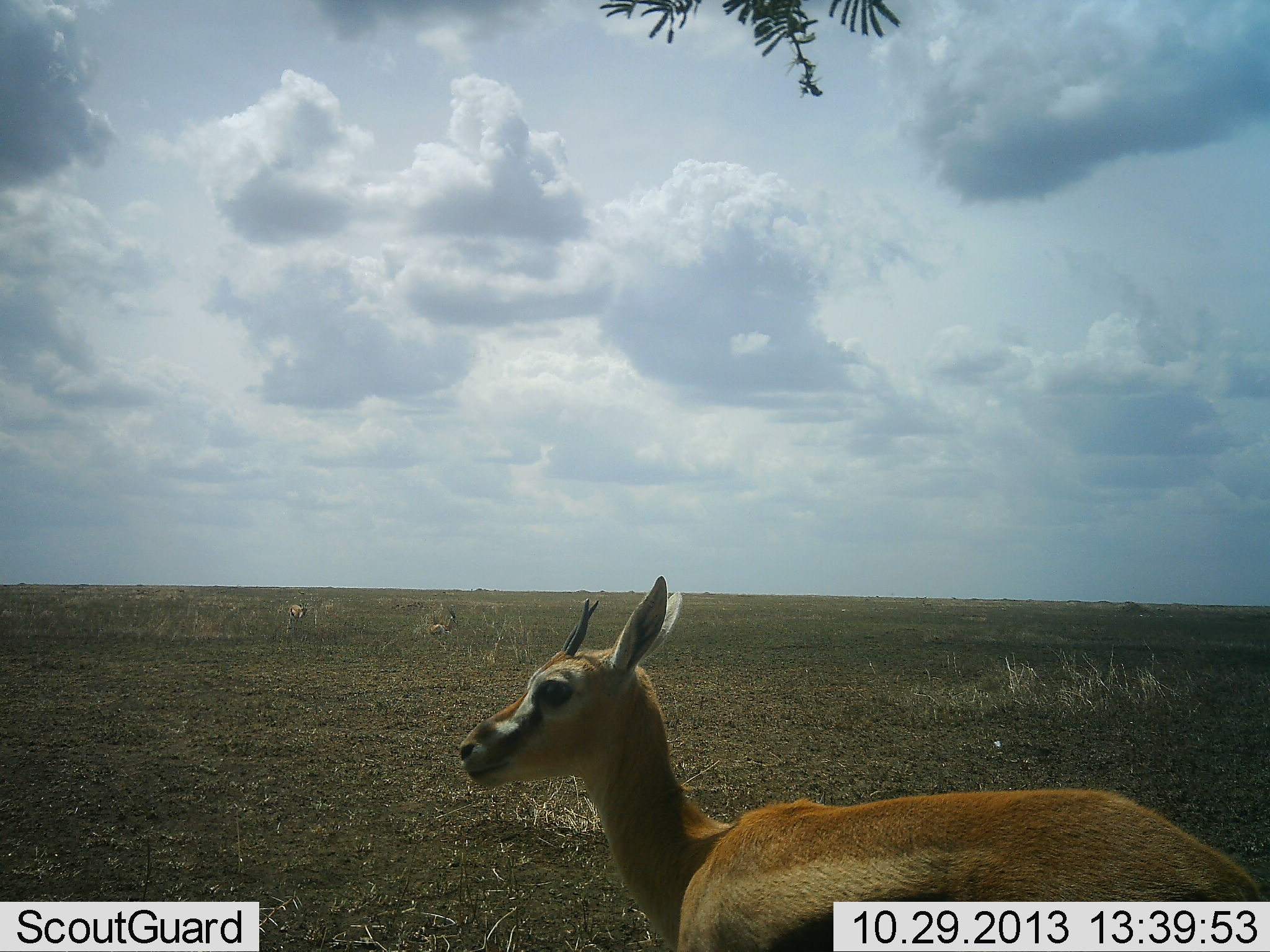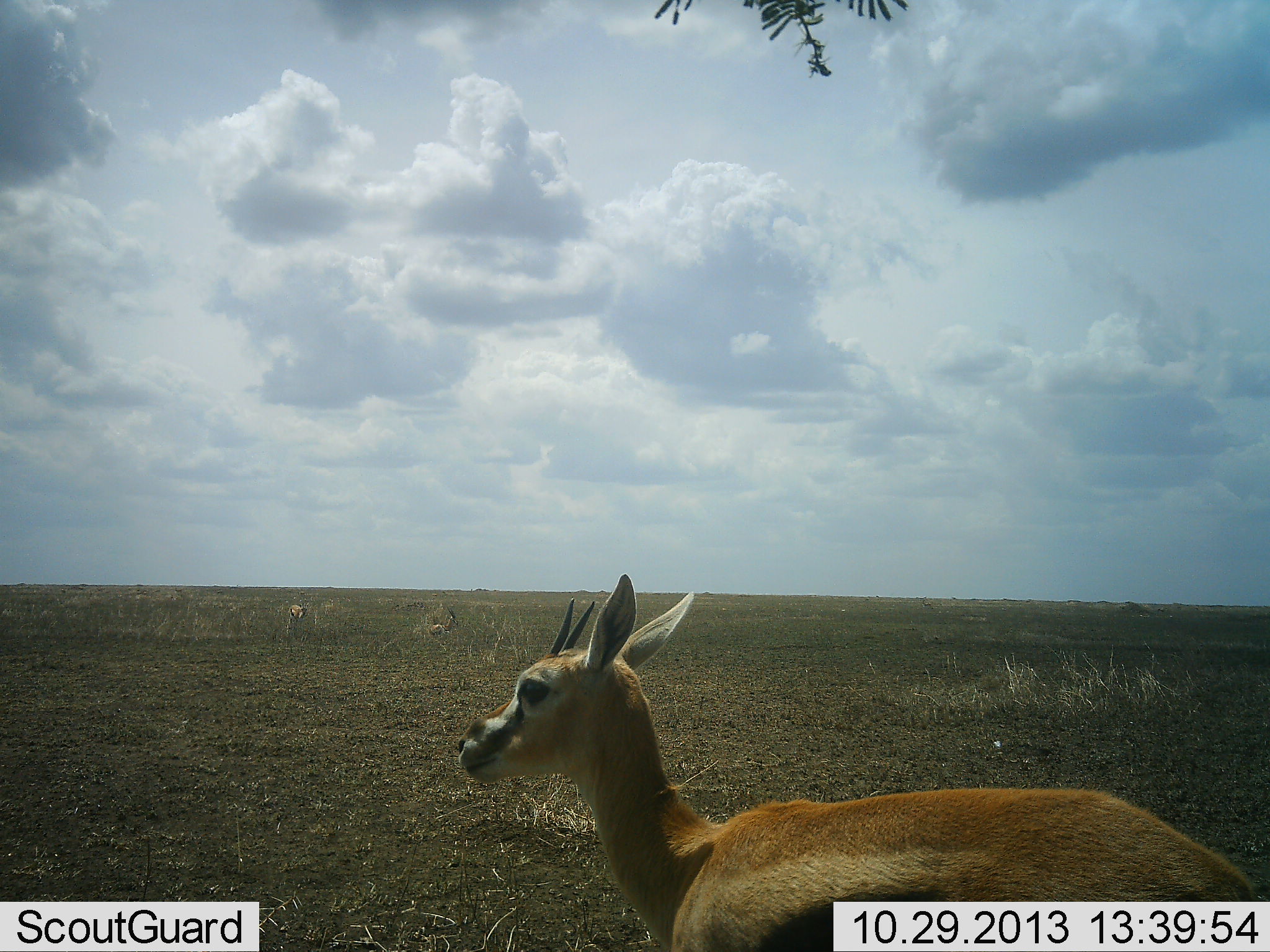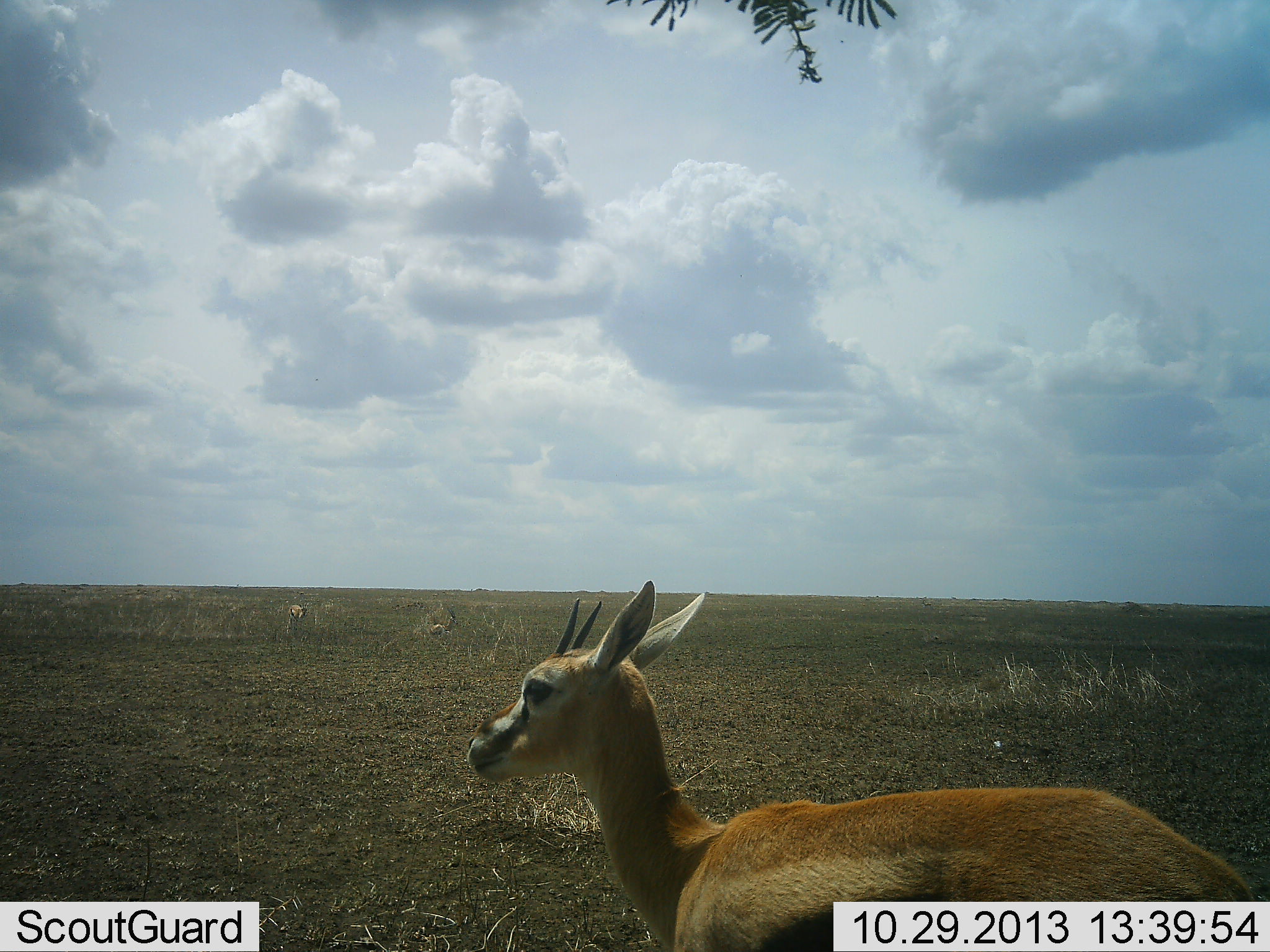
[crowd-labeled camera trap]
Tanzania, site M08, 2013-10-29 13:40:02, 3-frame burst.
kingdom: Animalia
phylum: Chordata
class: Mammalia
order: Artiodactyla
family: Bovidae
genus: Eudorcas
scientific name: Eudorcas thomsonii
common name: thomson's gazelle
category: gazellethomsons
Gazellethomsons (thomson's gazelle) (Eudorcas thomsonii), count 1. Behavior (volunteer vote fractions): standing 100%, resting 10%, moving 0%, interacting 0%. Young present (vote fraction): 0%. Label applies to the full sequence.